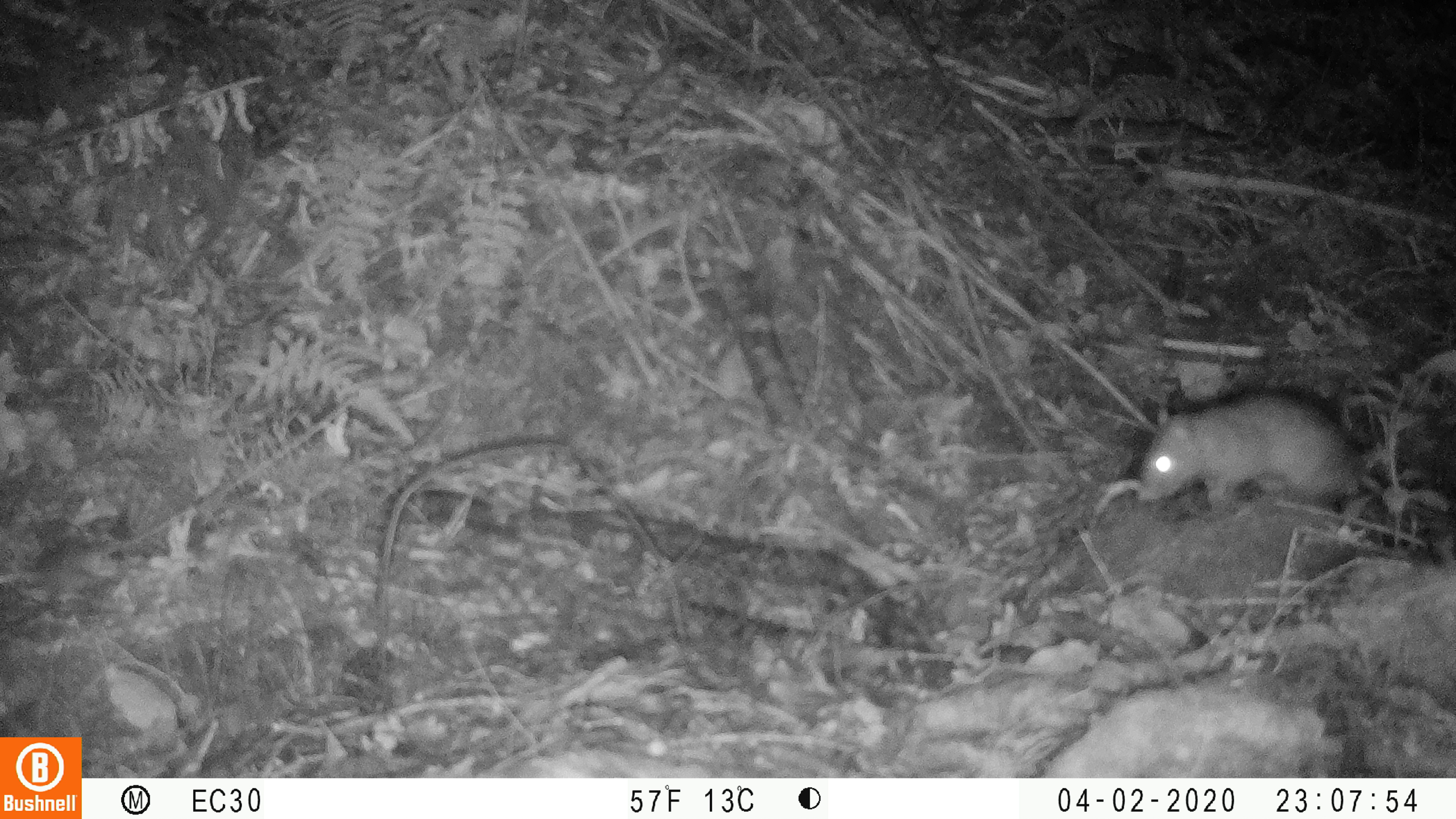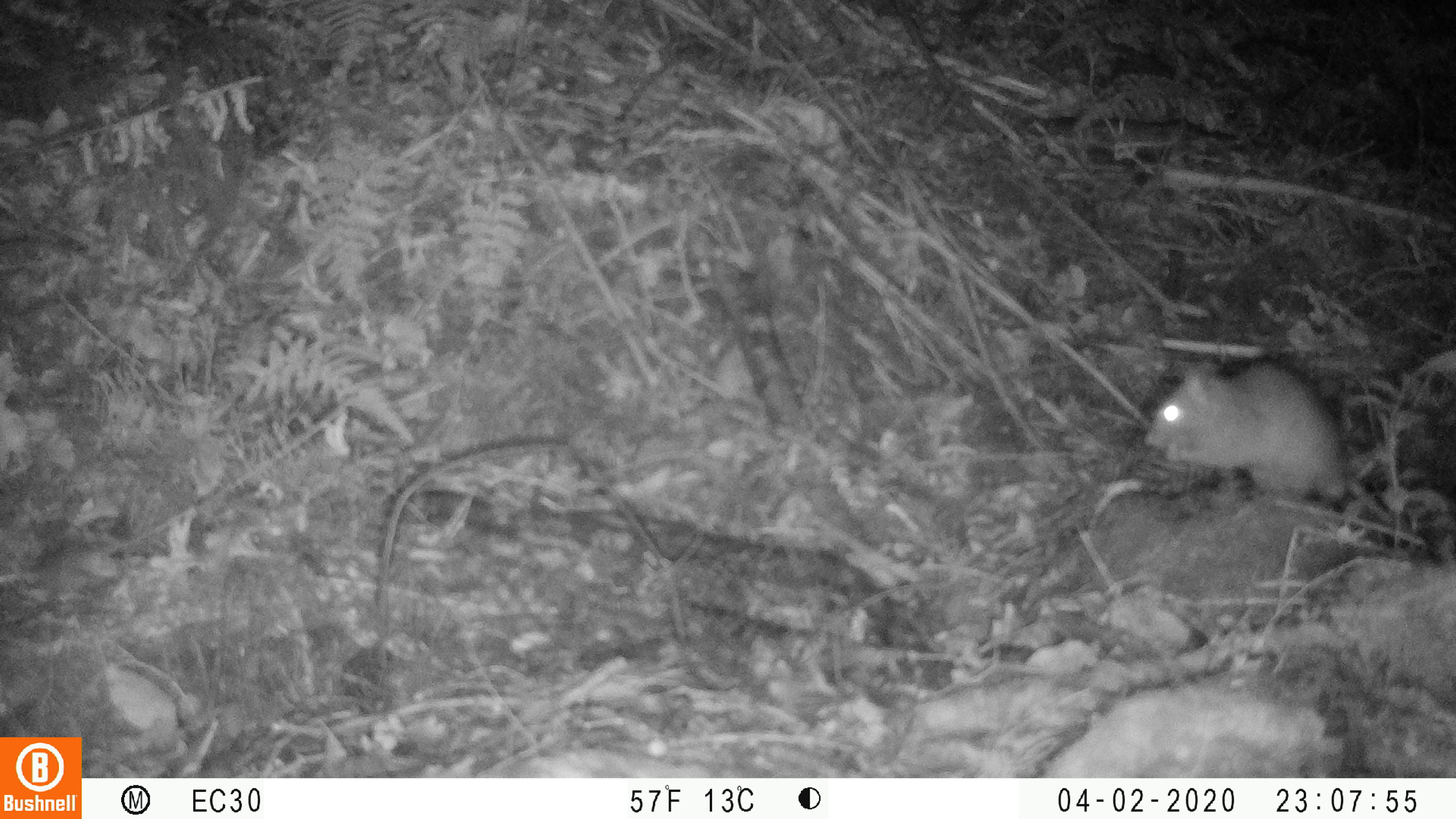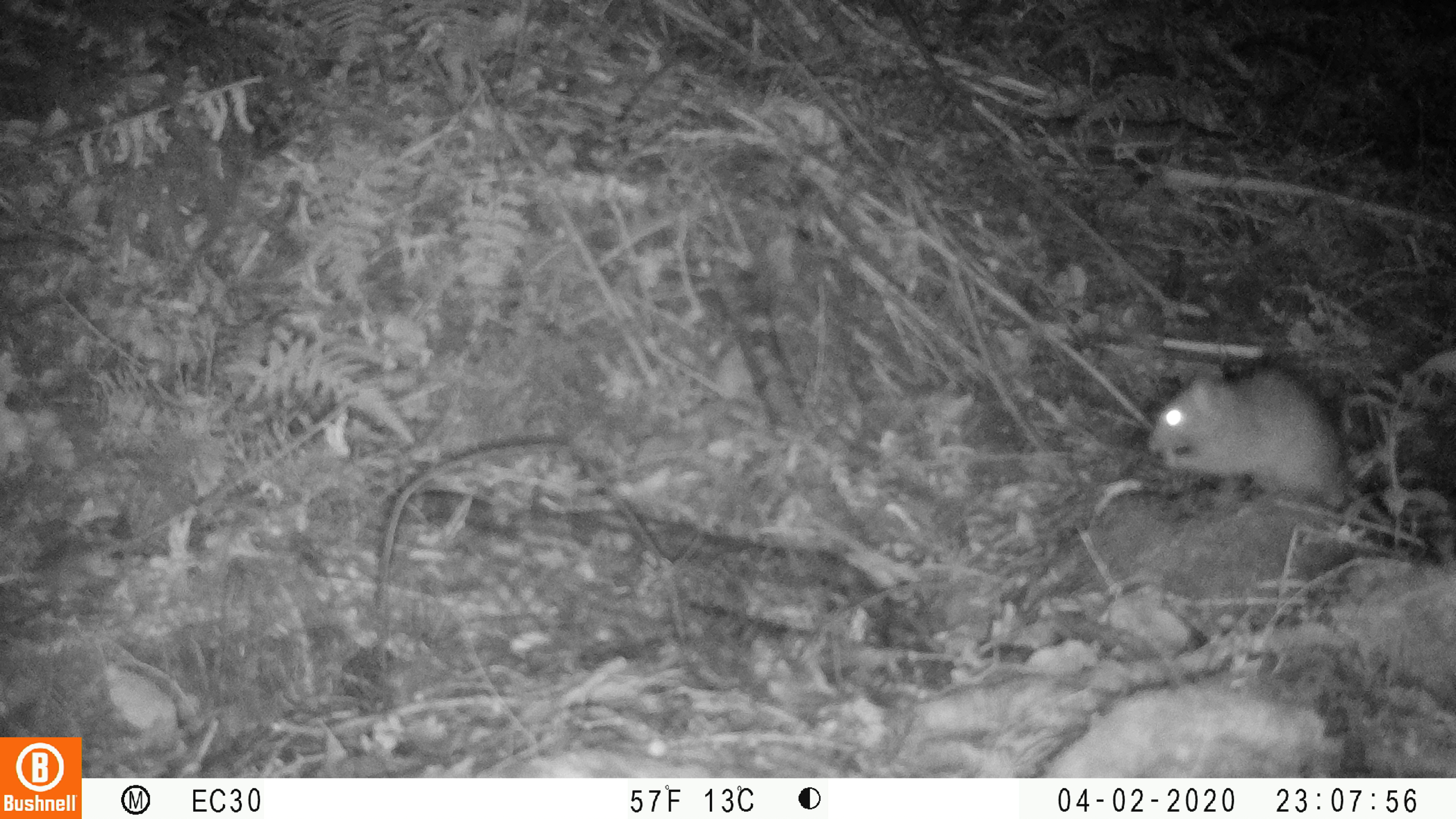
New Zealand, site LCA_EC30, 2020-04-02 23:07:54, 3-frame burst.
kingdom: Animalia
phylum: Chordata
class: Mammalia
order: Rodentia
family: Muridae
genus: Rattus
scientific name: Rattus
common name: rat